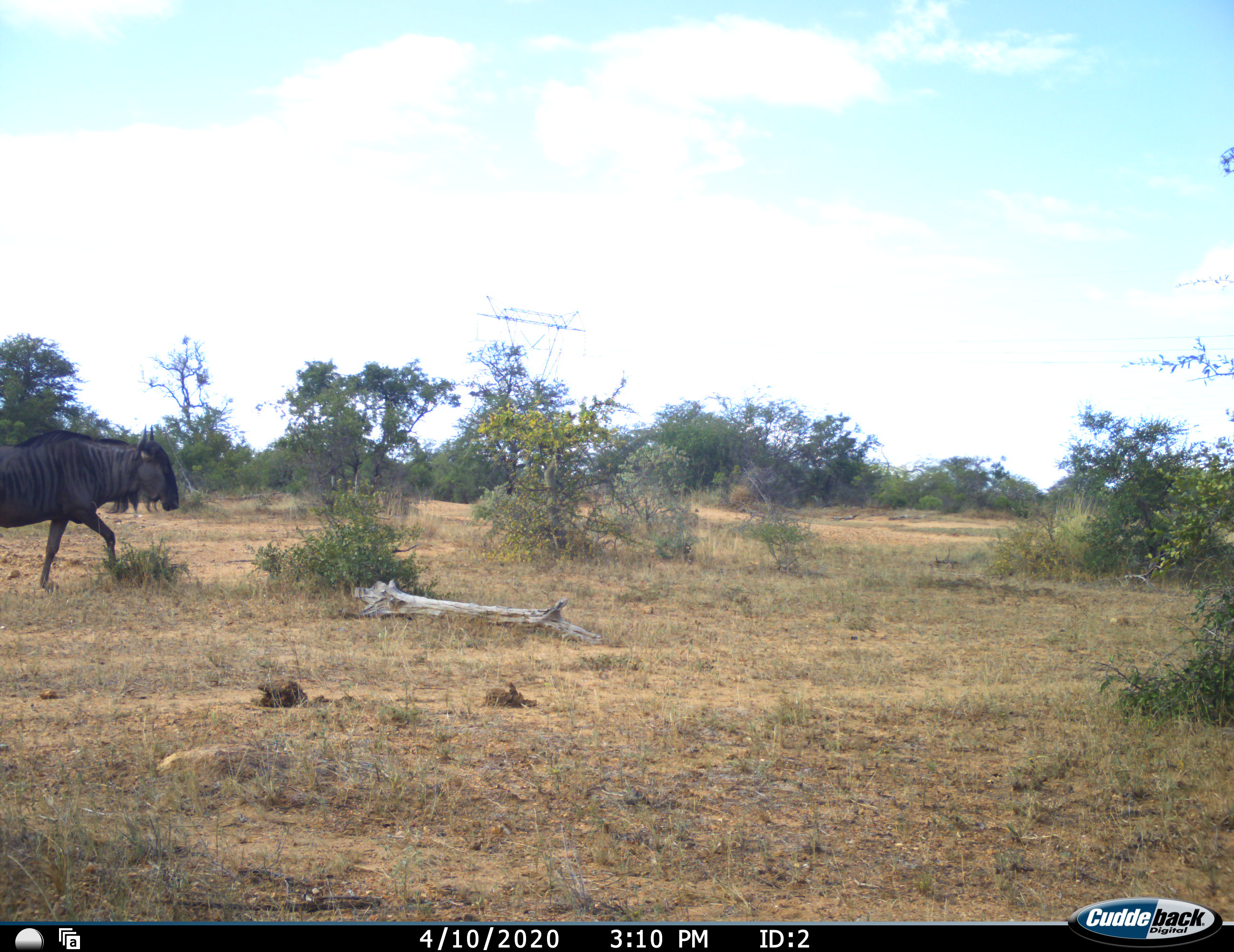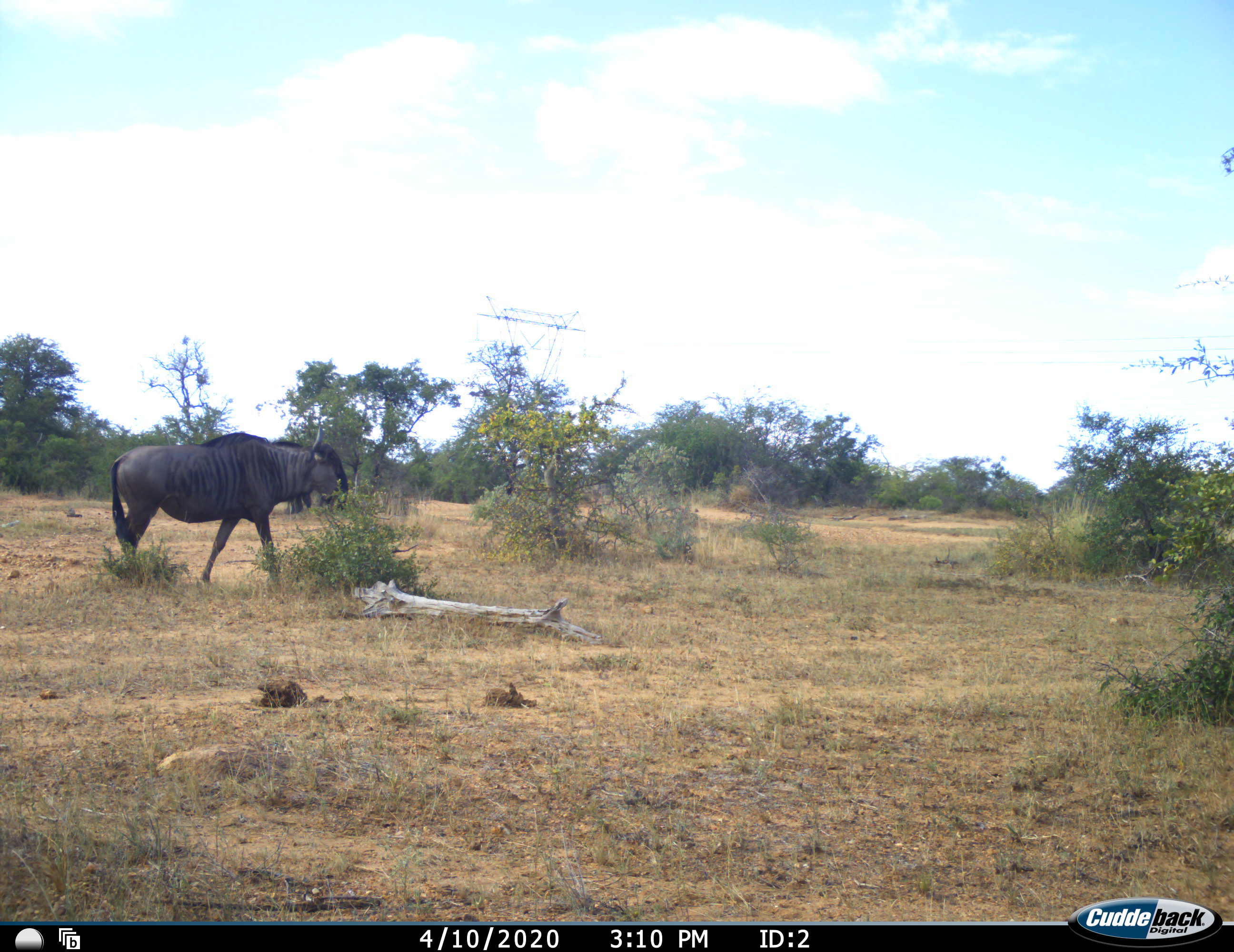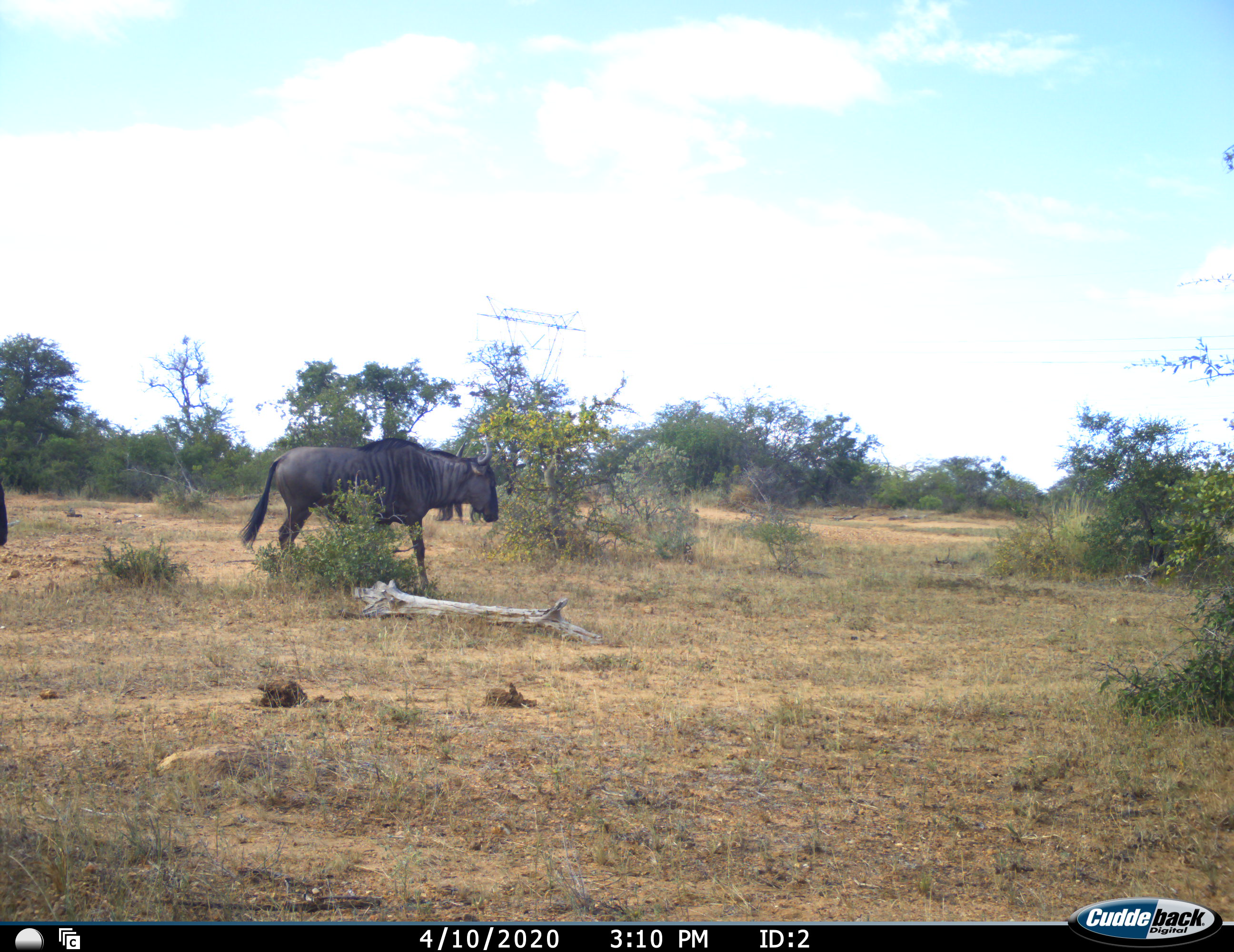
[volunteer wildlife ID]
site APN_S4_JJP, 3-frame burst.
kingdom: Animalia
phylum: Chordata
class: Mammalia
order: Artiodactyla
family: Bovidae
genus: Connochaetes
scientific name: Connochaetes taurinus taurinus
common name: blue wildebeest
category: wildebeestblue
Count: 2.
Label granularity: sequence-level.